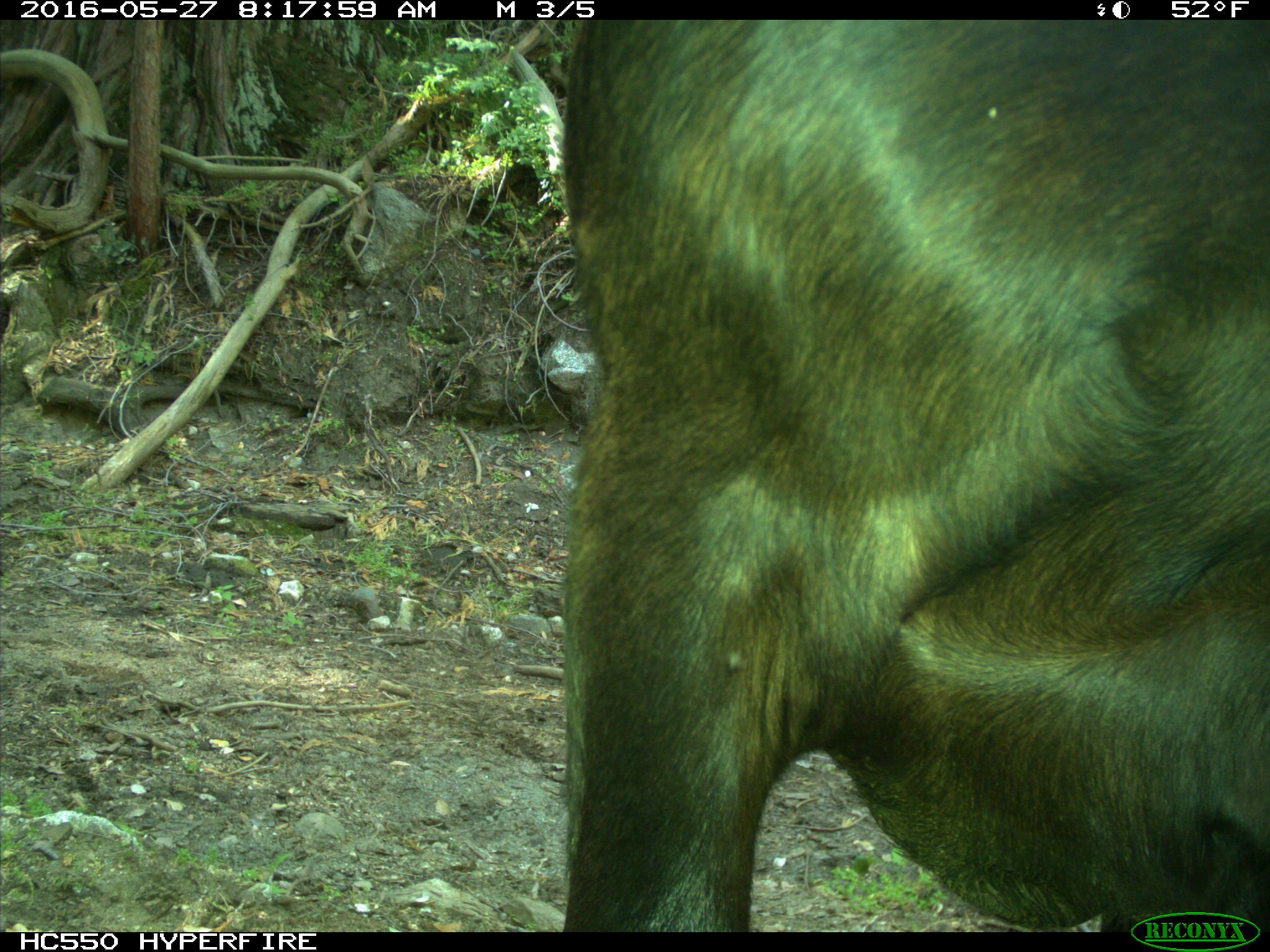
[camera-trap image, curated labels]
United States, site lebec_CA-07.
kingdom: Animalia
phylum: Chordata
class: Mammalia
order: Artiodactyla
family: Bovidae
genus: Bos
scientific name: Bos taurus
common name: domestic cow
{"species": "Bos taurus (domestic cow)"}